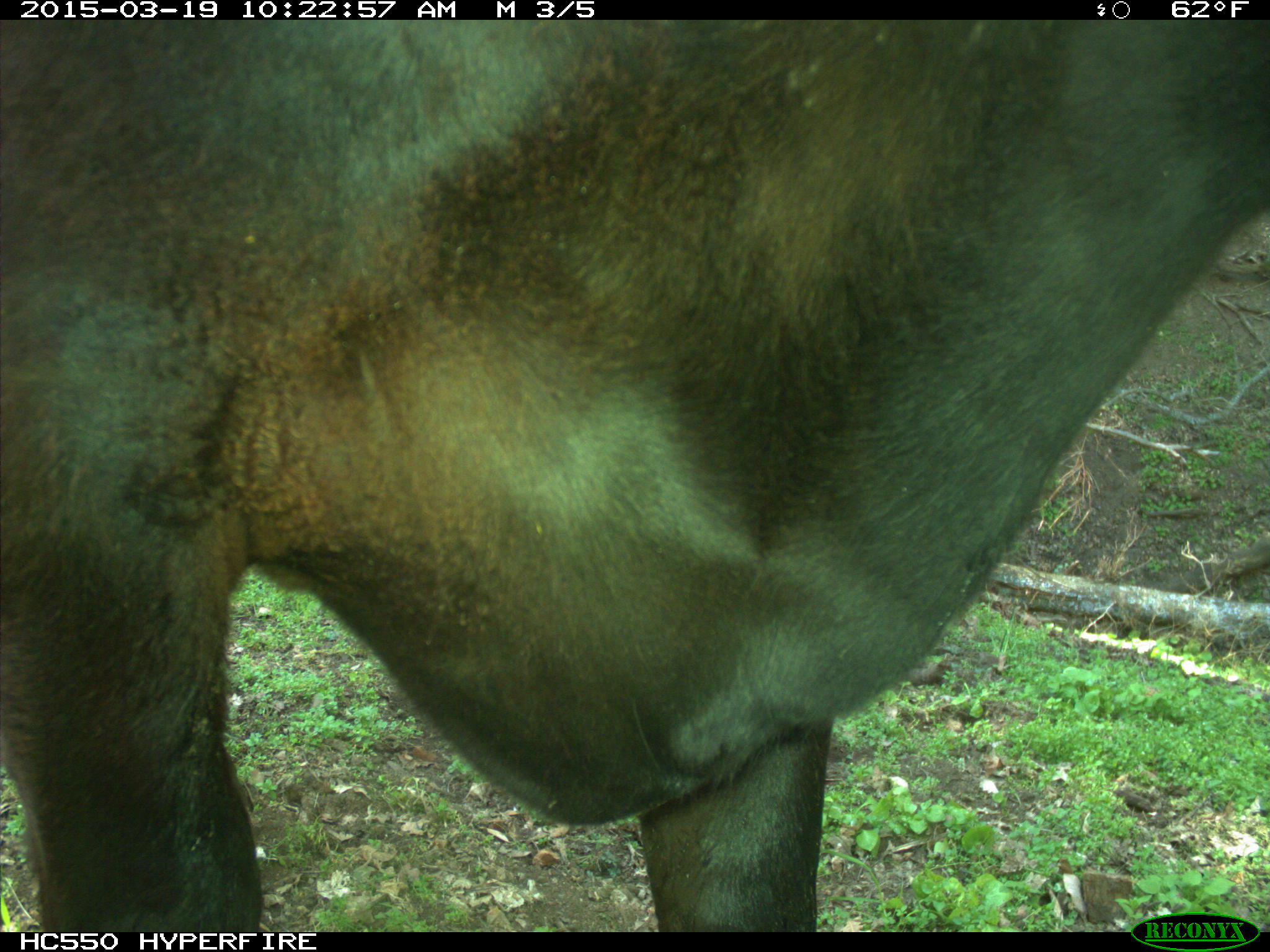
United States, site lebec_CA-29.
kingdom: Animalia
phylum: Chordata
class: Mammalia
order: Artiodactyla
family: Bovidae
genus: Bos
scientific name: Bos taurus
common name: domestic cow